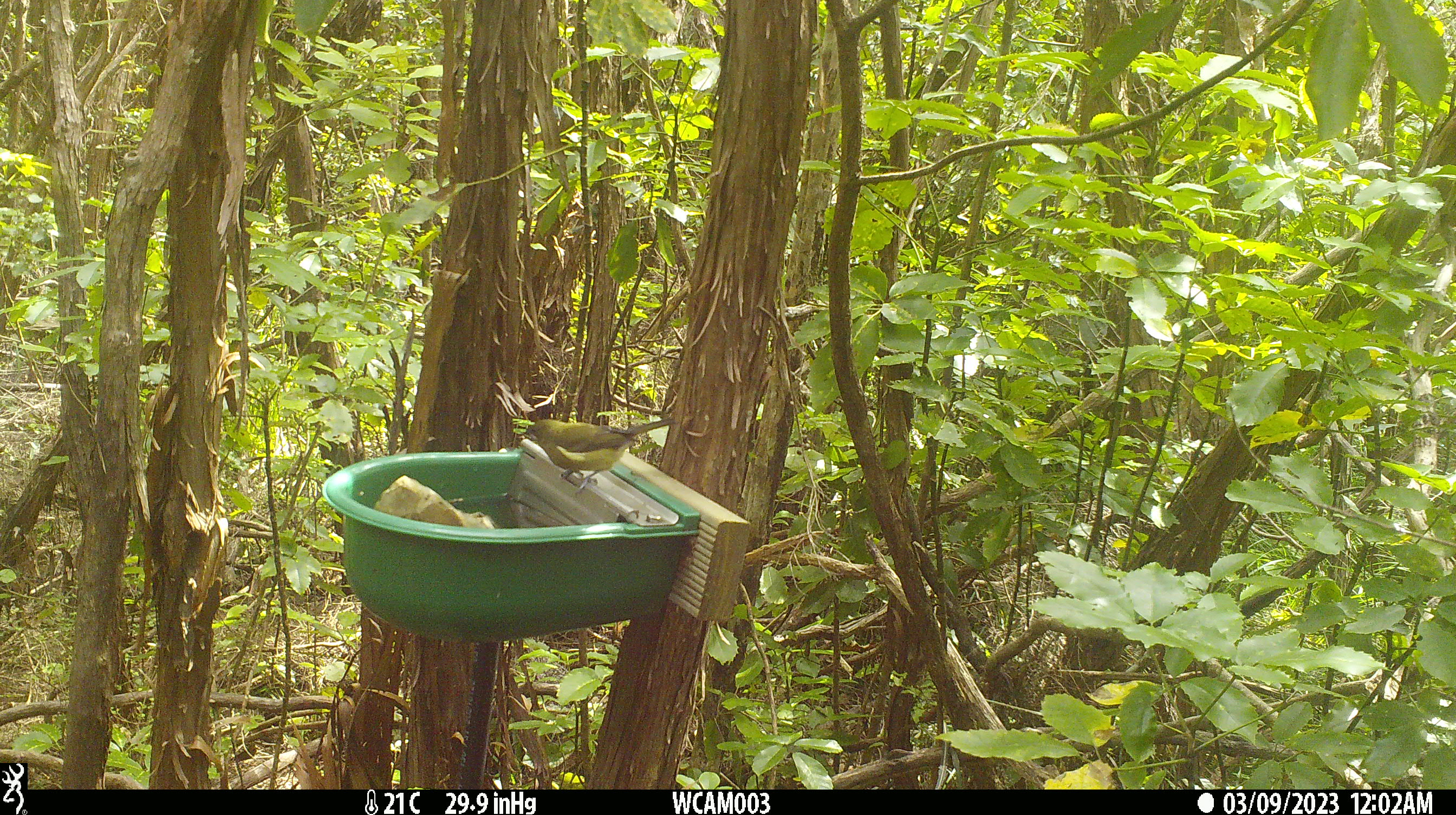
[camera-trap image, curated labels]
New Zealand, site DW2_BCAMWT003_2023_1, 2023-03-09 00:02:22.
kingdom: Animalia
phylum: Chordata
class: Aves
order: Passeriformes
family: Meliphagidae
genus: Anthornis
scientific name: Anthornis melanura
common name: new zealand bellbird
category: bellbird